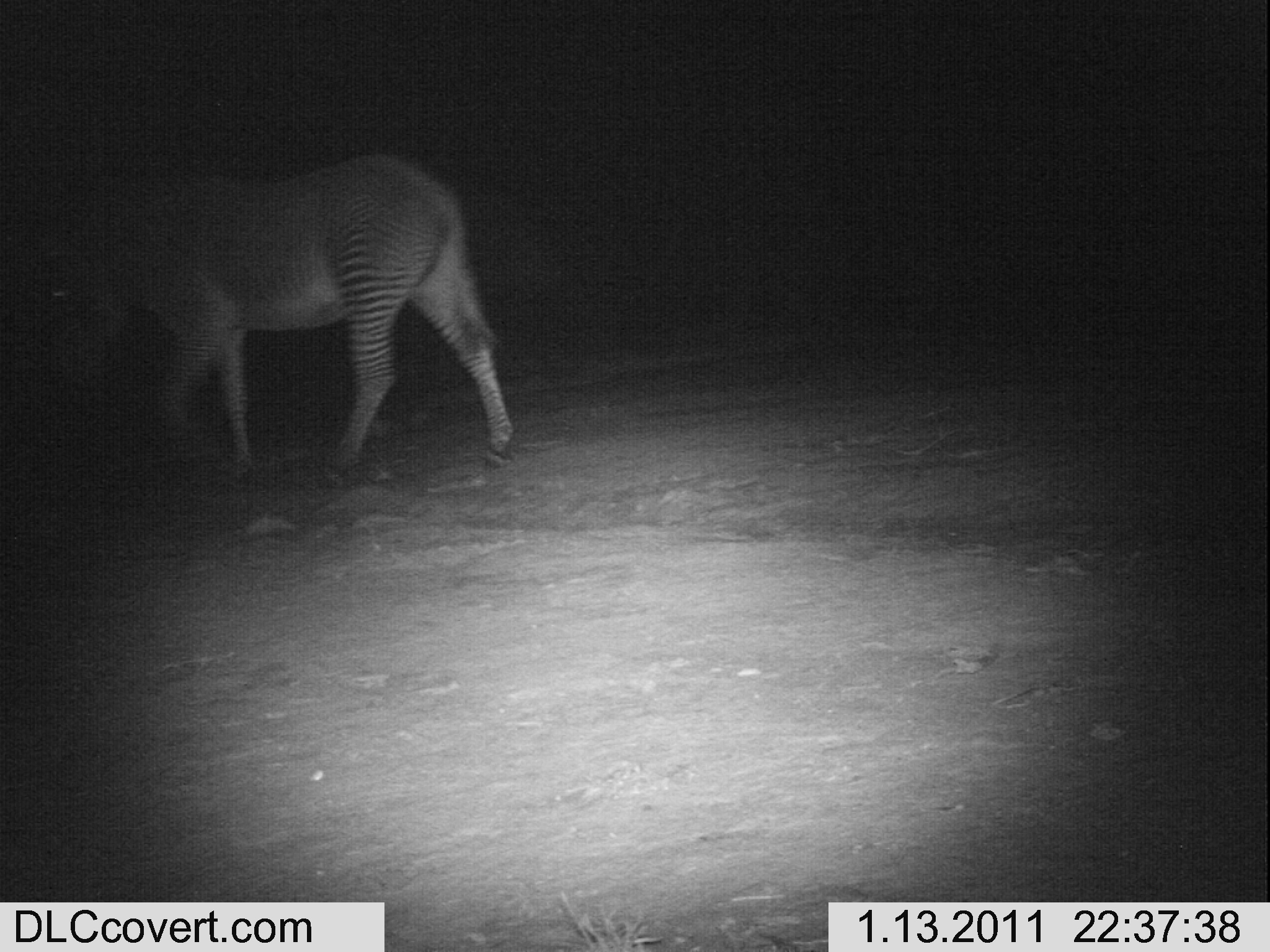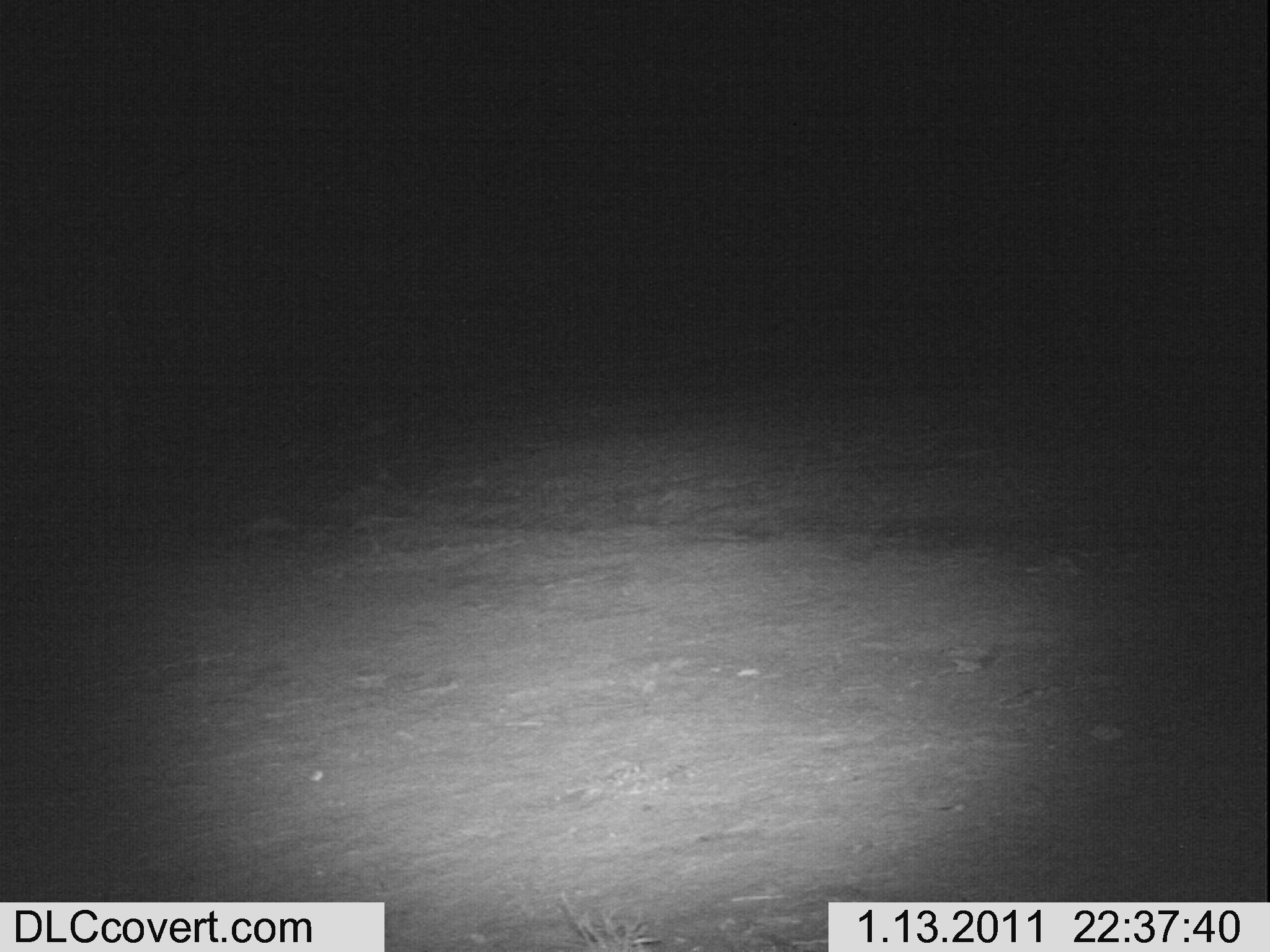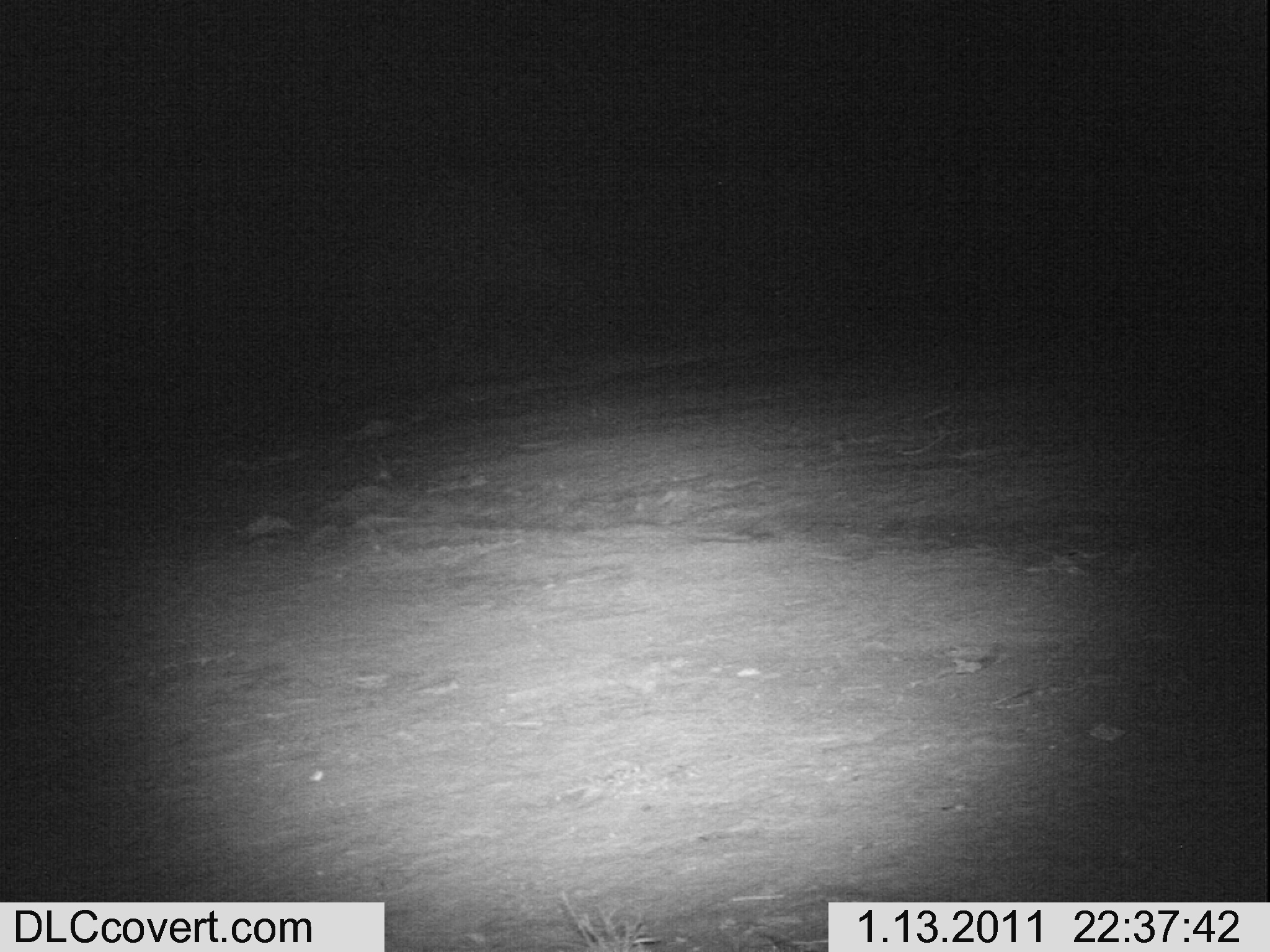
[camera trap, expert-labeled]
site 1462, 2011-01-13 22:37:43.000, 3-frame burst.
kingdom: Animalia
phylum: Chordata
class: Mammalia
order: Perissodactyla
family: Equidae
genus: Equus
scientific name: Equus grevyi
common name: grévy's zebra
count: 1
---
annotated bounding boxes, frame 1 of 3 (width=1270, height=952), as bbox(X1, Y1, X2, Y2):
equus grevyi: bbox(23, 150, 516, 480)